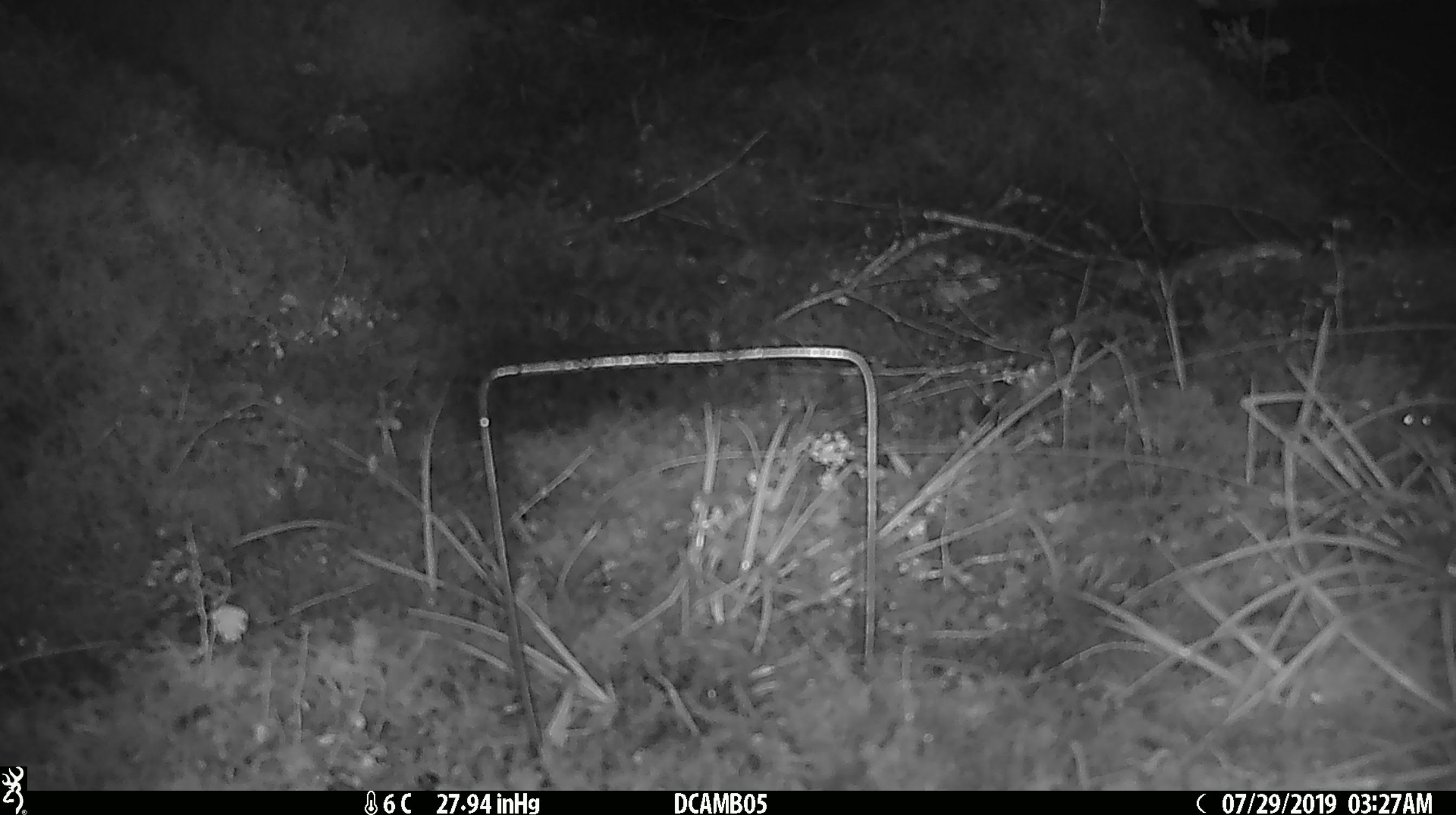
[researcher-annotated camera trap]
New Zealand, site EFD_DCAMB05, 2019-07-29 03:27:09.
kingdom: Animalia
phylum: Chordata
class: Mammalia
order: Rodentia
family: Muridae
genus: Mus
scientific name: Mus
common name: mouse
Mouse (Mus).